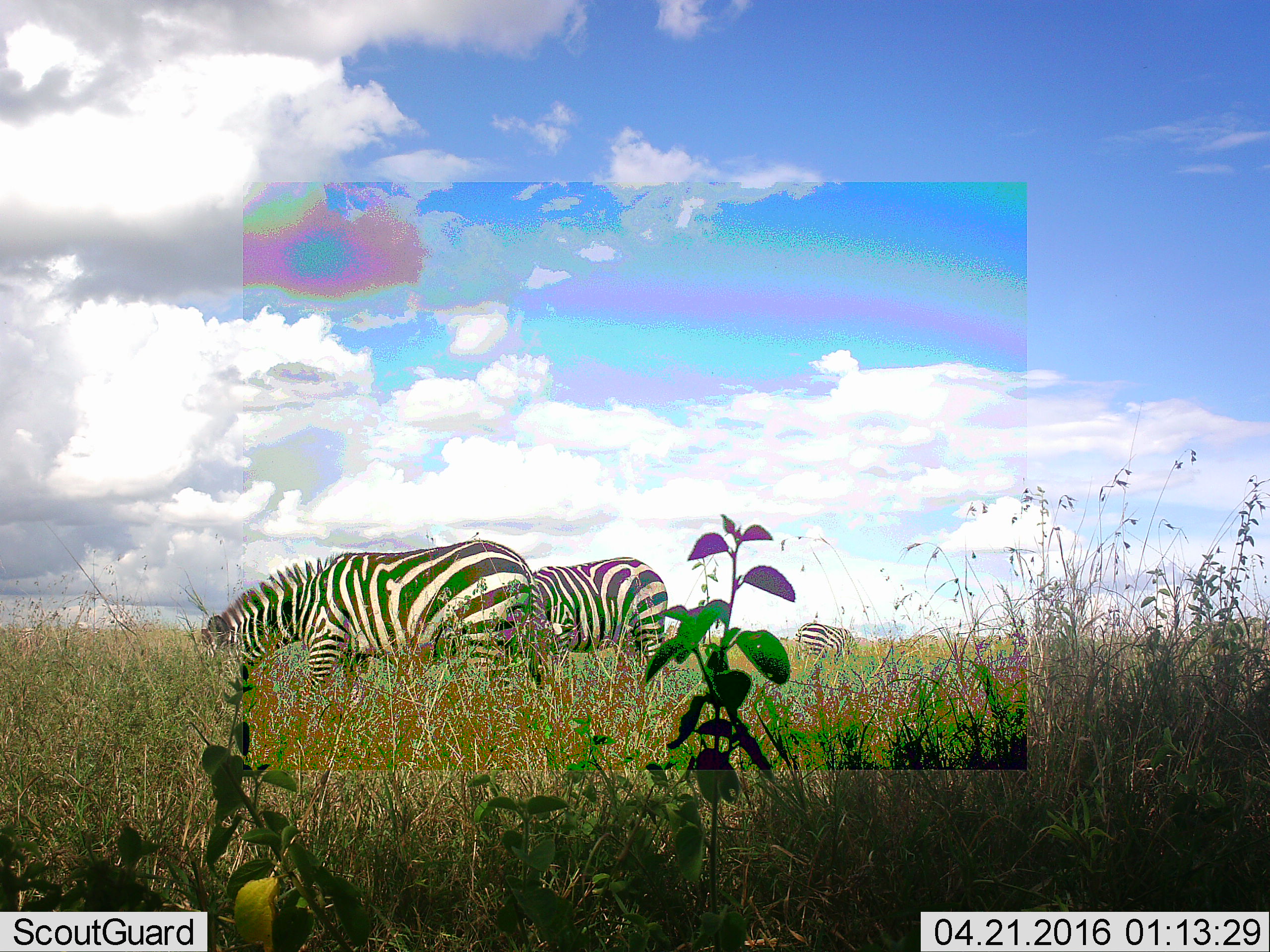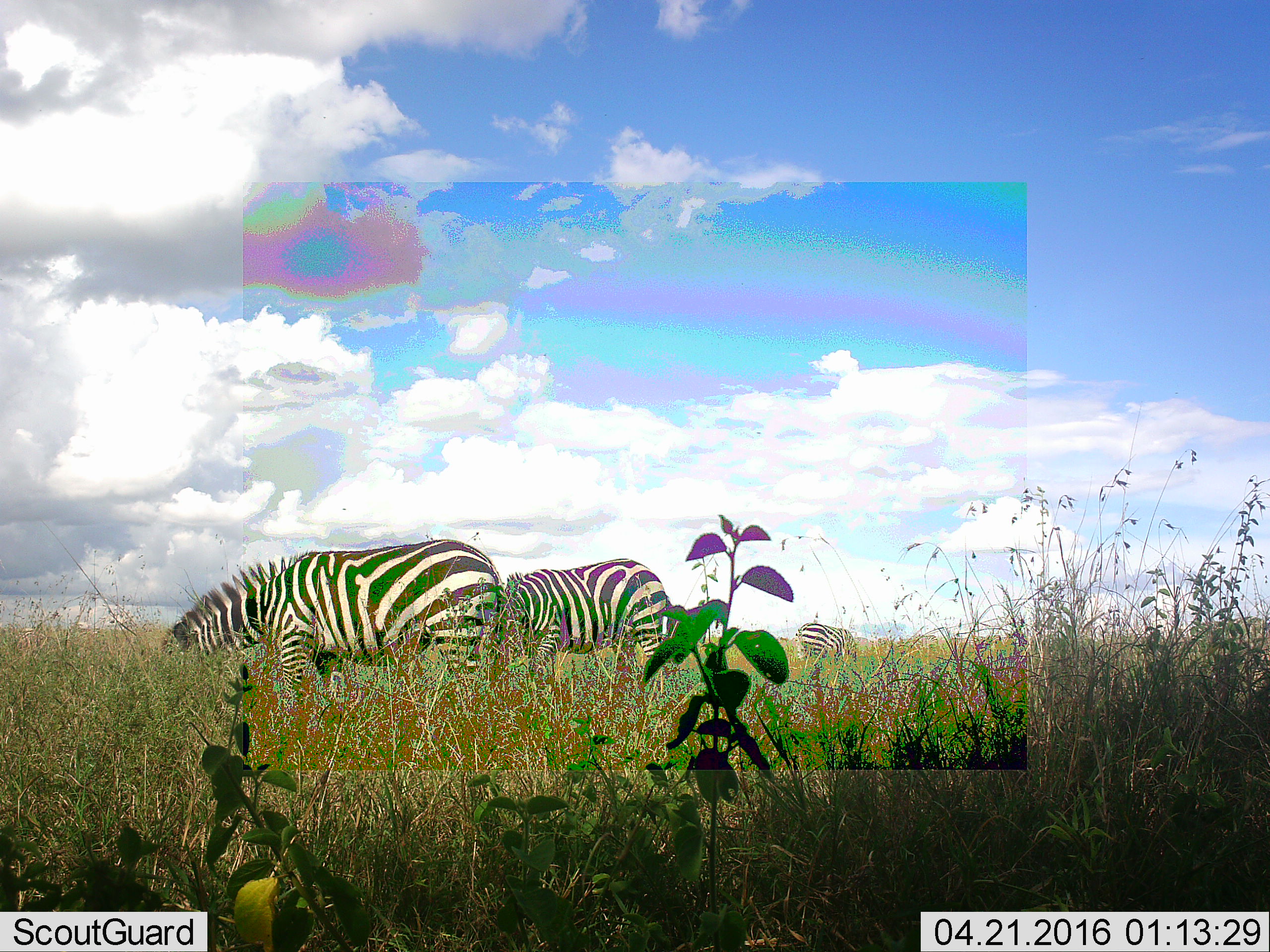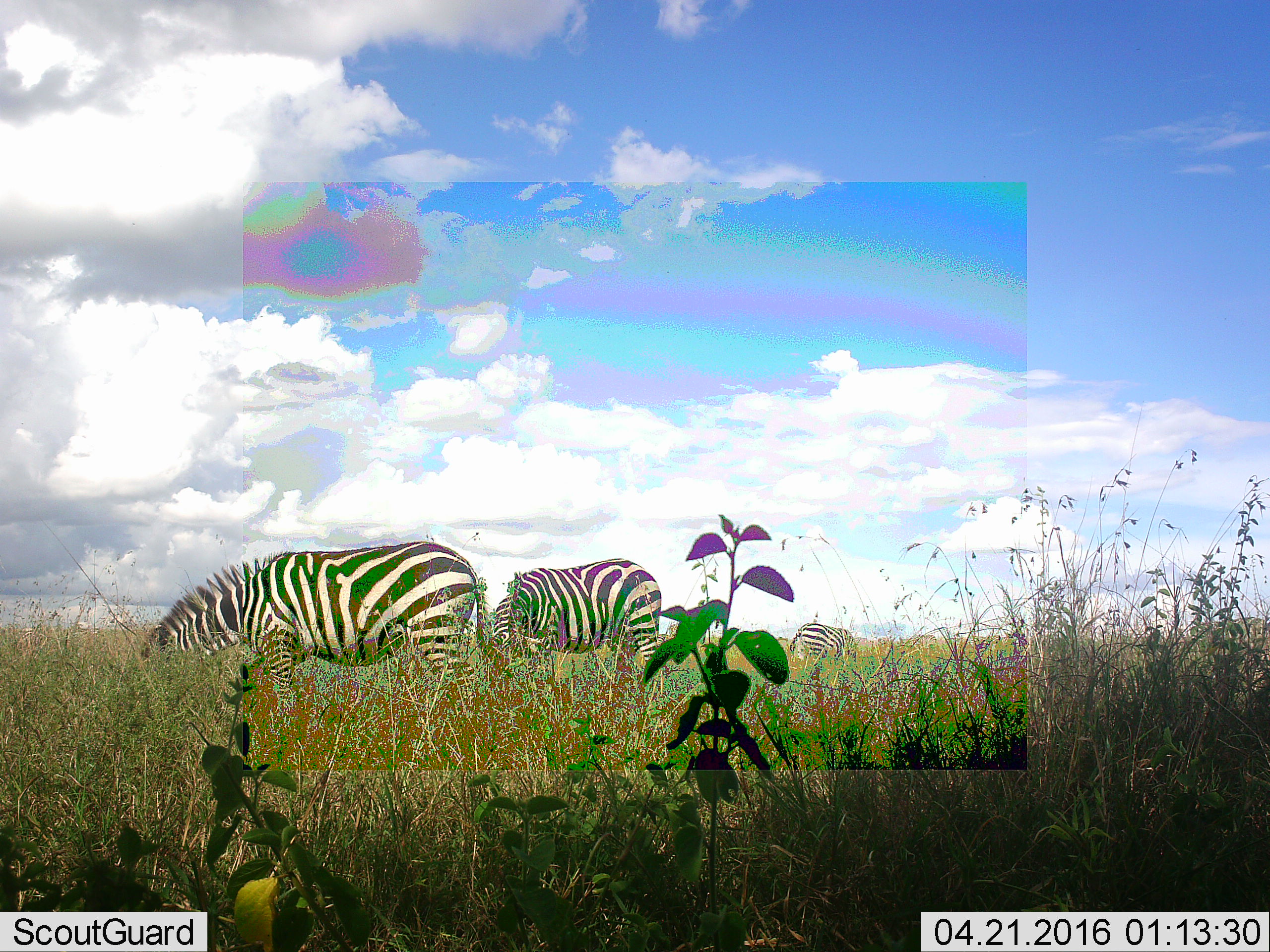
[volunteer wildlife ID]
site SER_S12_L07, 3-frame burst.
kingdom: Animalia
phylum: Chordata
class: Mammalia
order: Perissodactyla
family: Equidae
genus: Equus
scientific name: Equus quagga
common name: plains zebra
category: zebraplains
Zebraplains (plains zebra) (Equus quagga), count 3. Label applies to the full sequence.